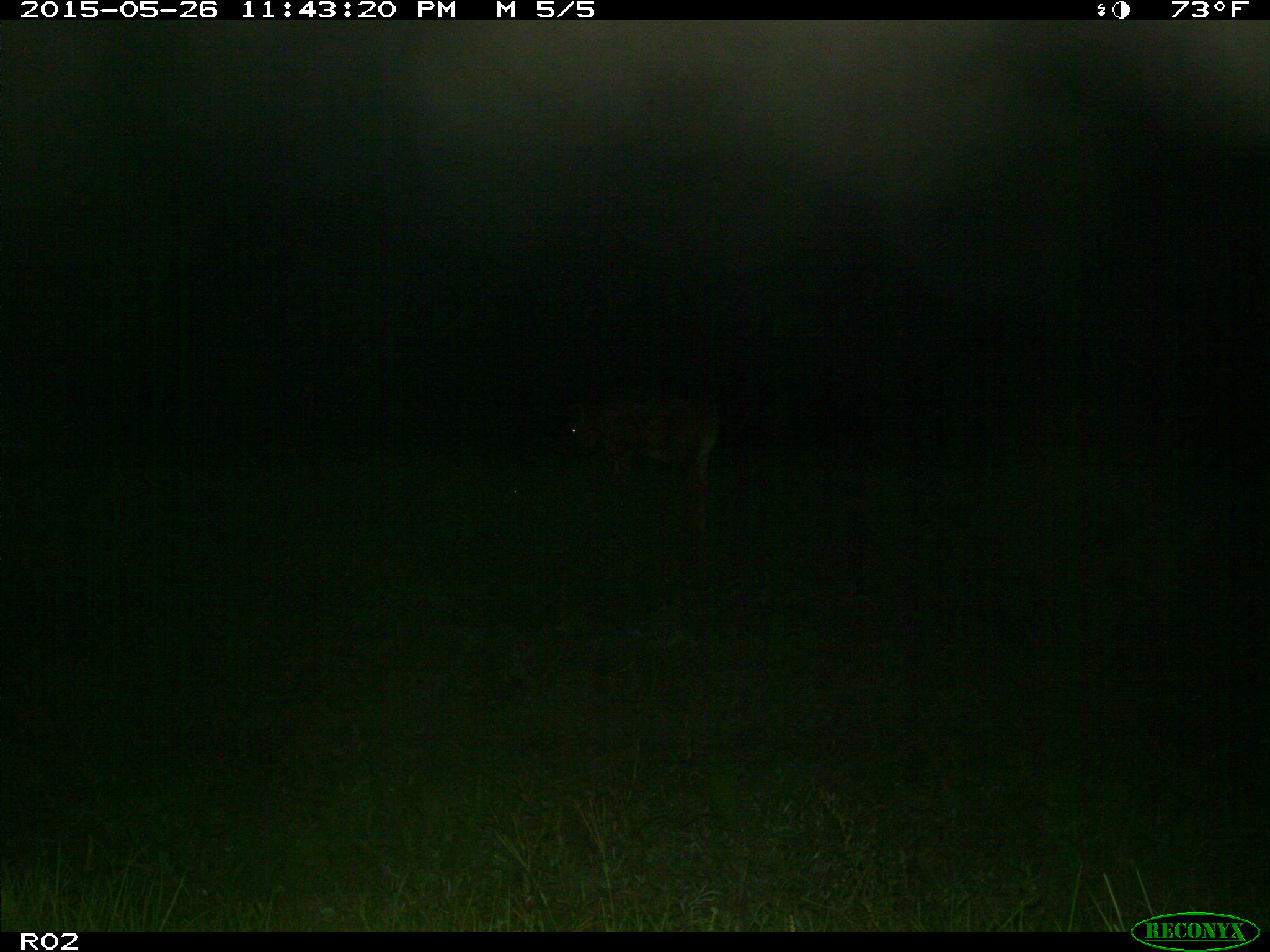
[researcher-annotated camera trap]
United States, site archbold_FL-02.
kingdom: Animalia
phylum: Chordata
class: Mammalia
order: Artiodactyla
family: Bovidae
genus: Bos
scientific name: Bos taurus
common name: domestic cow